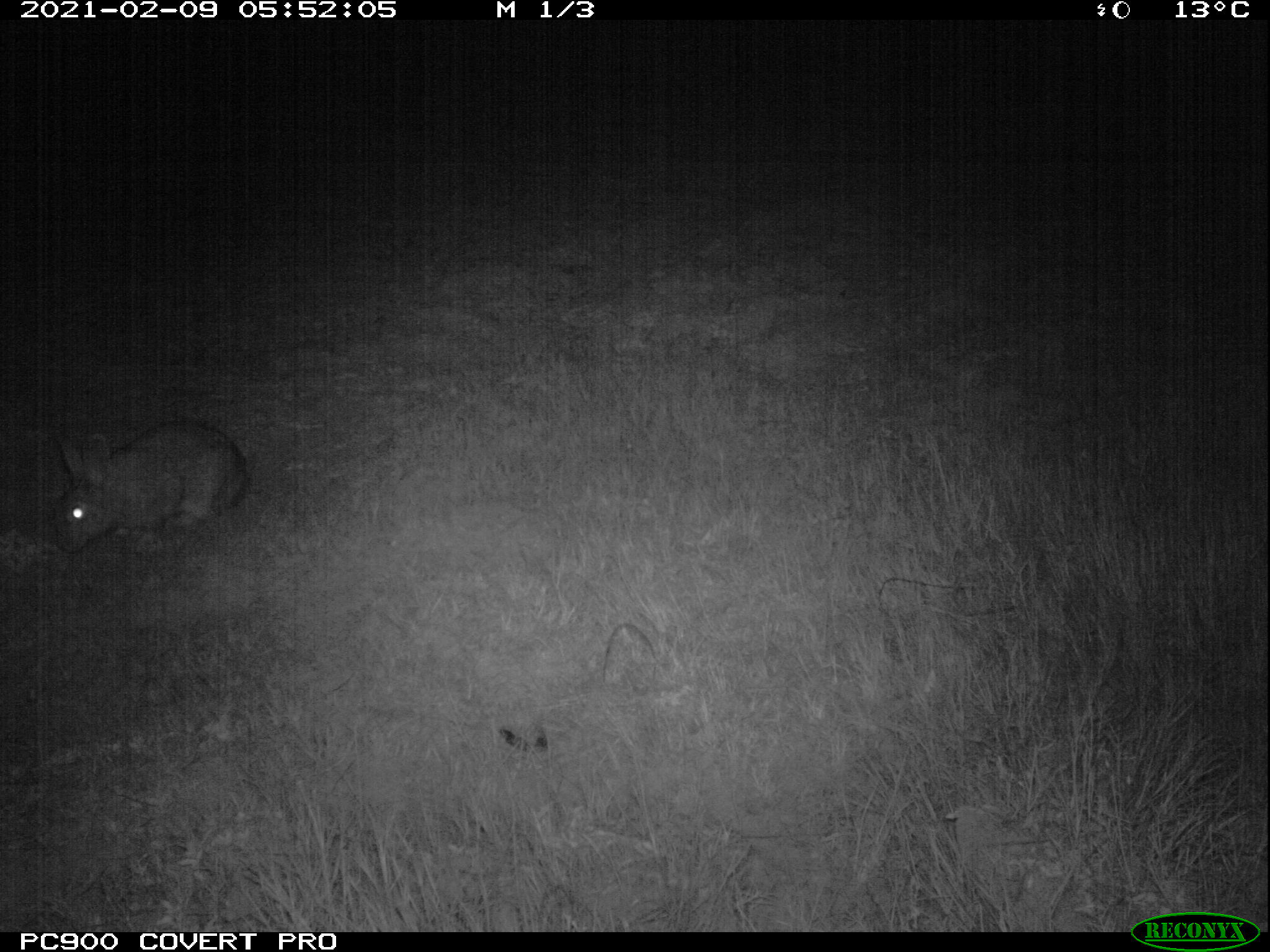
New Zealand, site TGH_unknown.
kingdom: Animalia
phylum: Chordata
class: Mammalia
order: Lagomorpha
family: Leporidae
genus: Oryctolagus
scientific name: Oryctolagus cuniculus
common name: european rabbit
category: rabbit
Rabbit (european rabbit) (Oryctolagus cuniculus).